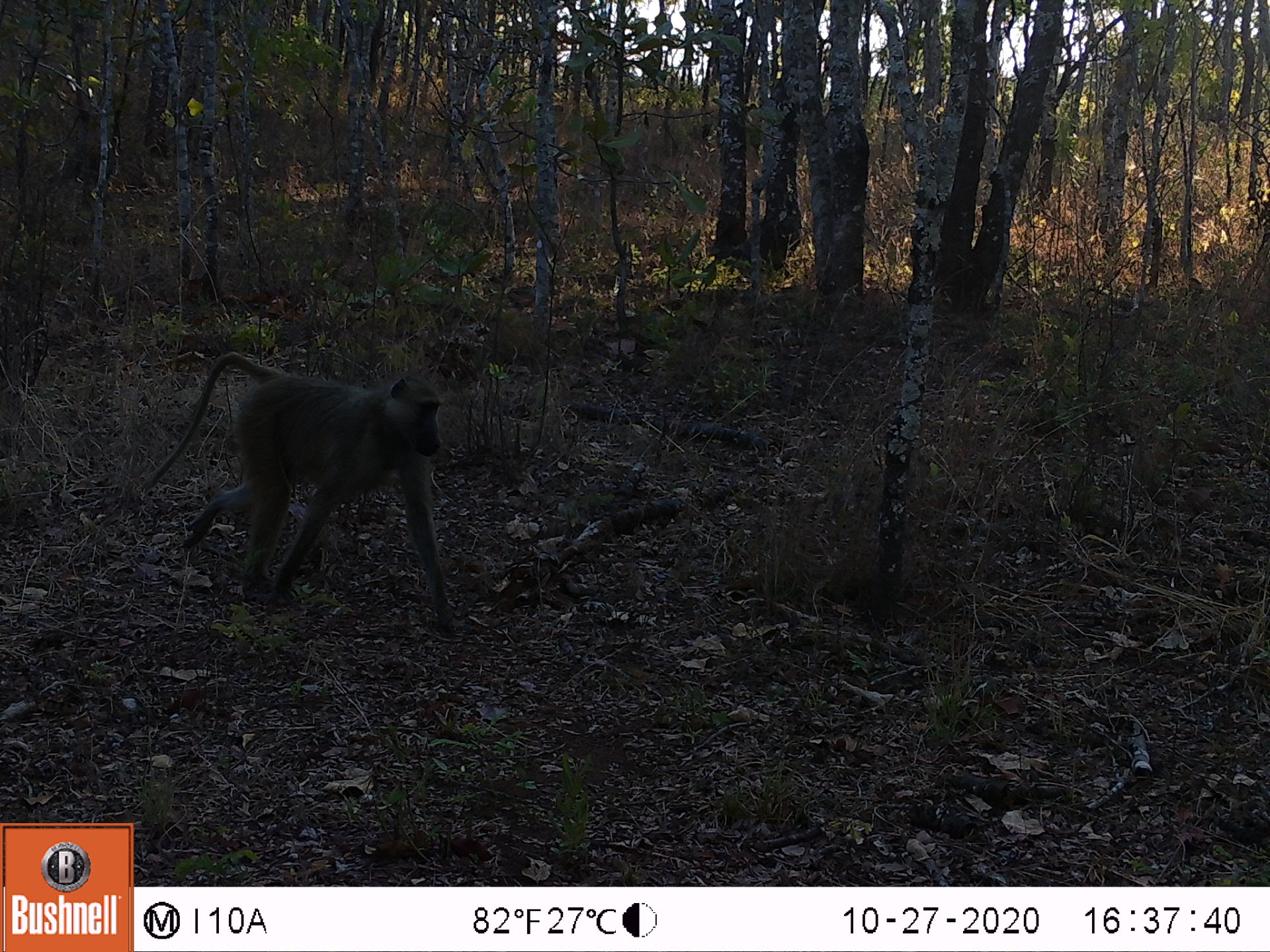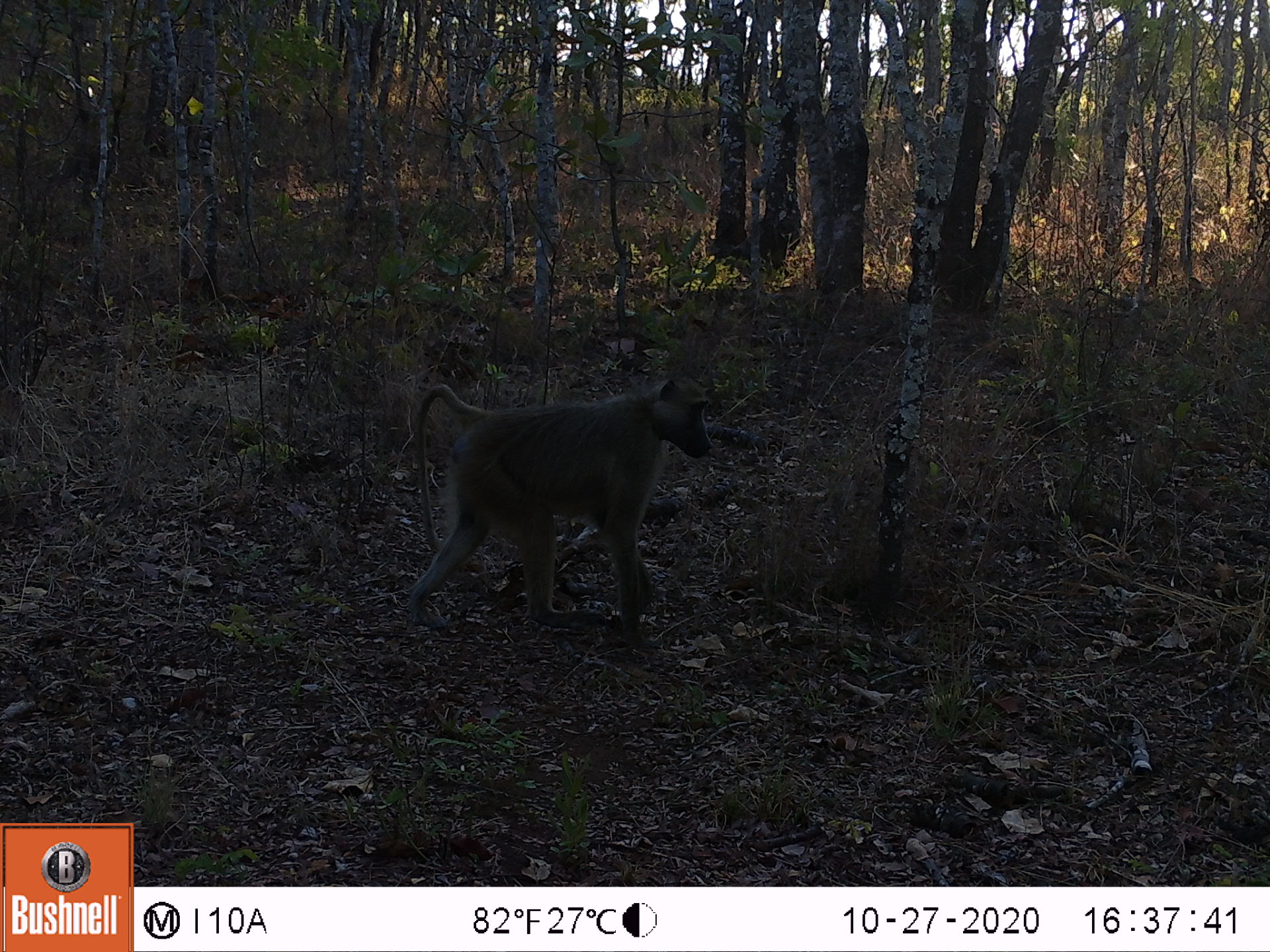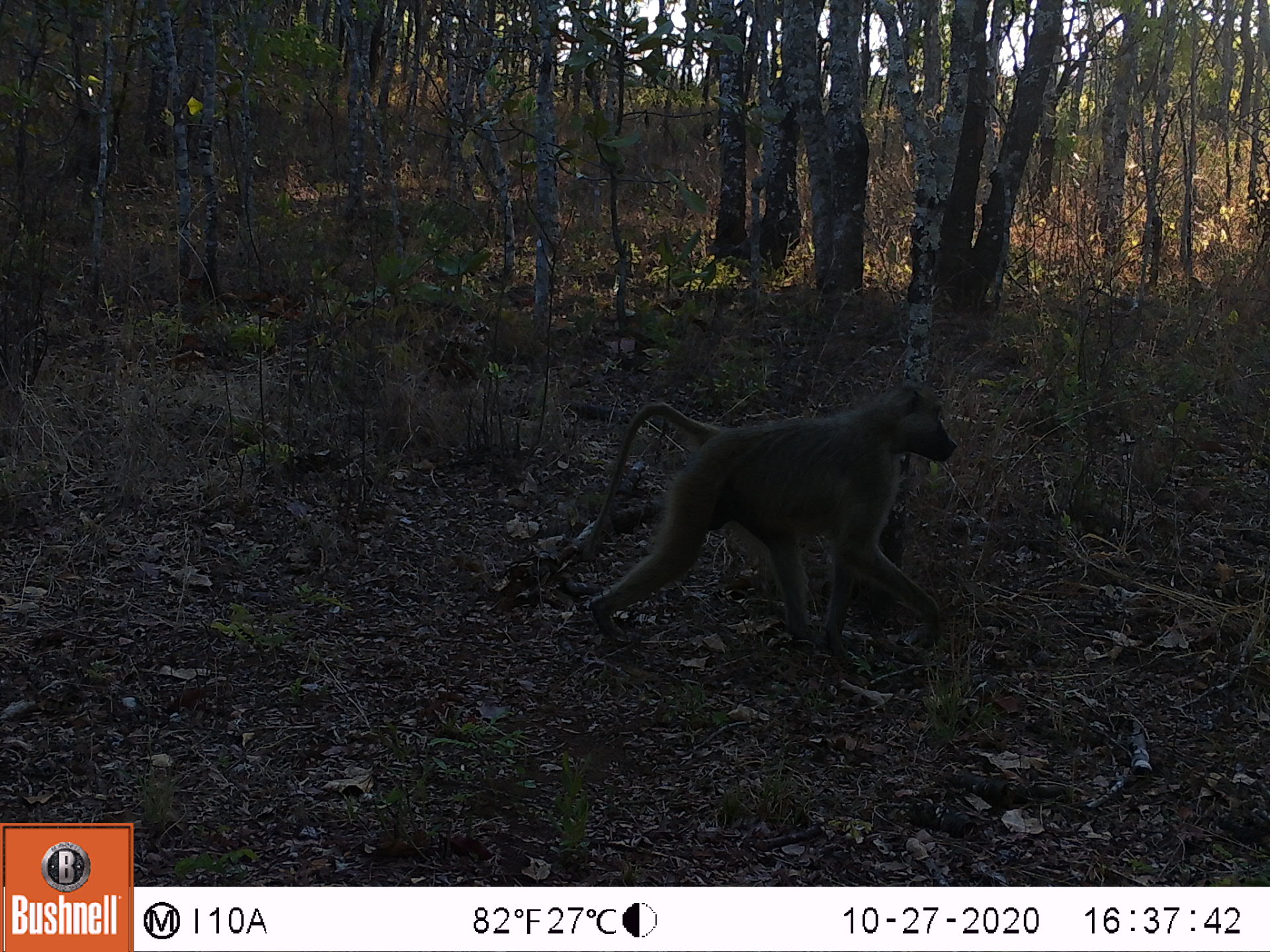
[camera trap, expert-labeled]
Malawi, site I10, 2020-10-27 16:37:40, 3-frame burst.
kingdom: Animalia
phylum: Chordata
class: Mammalia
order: Primates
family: Cercopithecidae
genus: Papio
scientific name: Papio cynocephalus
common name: yellow baboon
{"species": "yellow baboon (Papio cynocephalus)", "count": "1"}